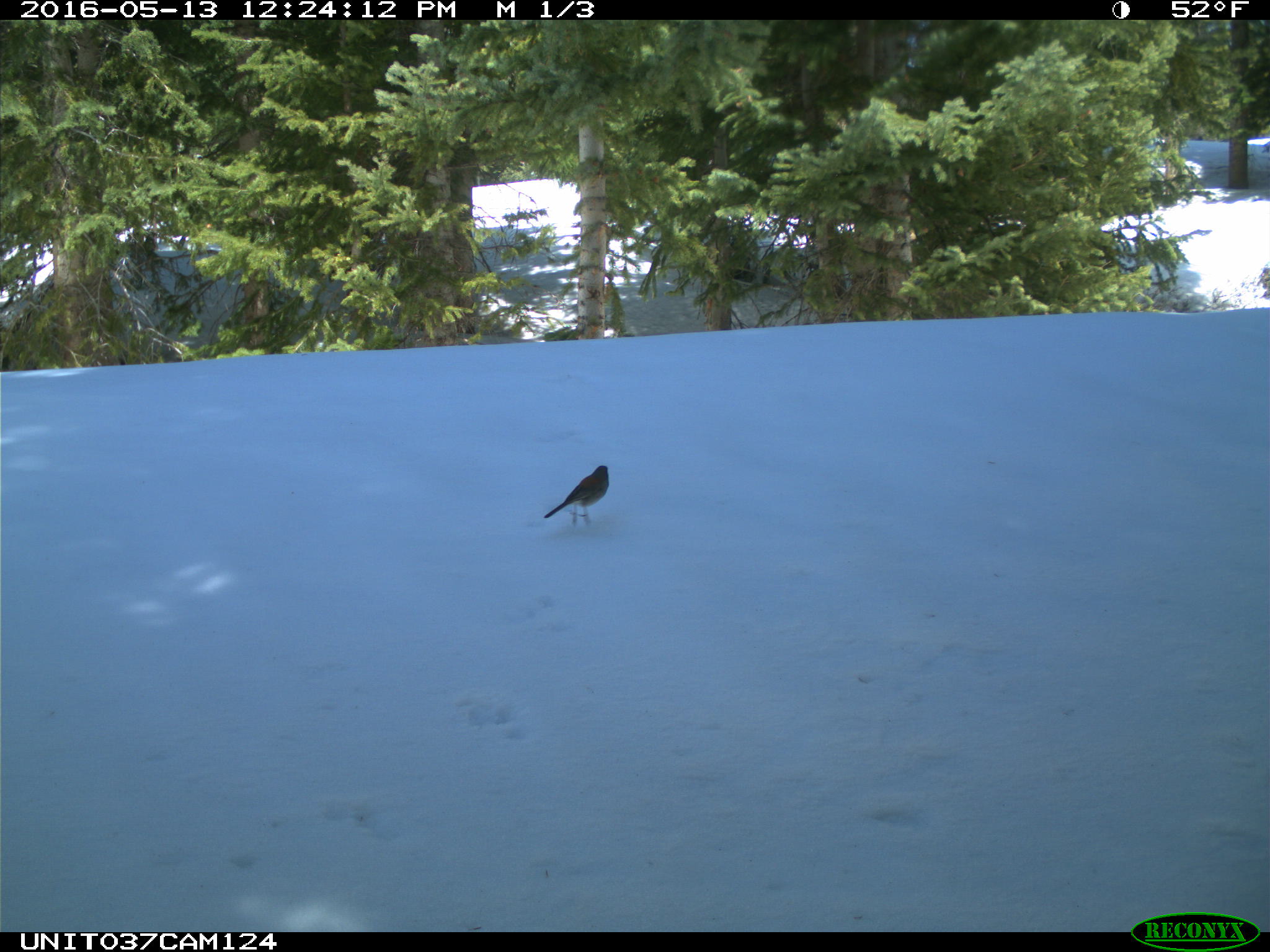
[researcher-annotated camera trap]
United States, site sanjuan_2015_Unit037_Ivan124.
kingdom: Animalia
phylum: Chordata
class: Aves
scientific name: Aves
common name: birds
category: unidentified bird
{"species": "unidentified bird (birds) (Aves)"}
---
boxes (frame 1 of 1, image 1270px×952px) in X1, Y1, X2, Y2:
animal: 543, 464, 610, 525